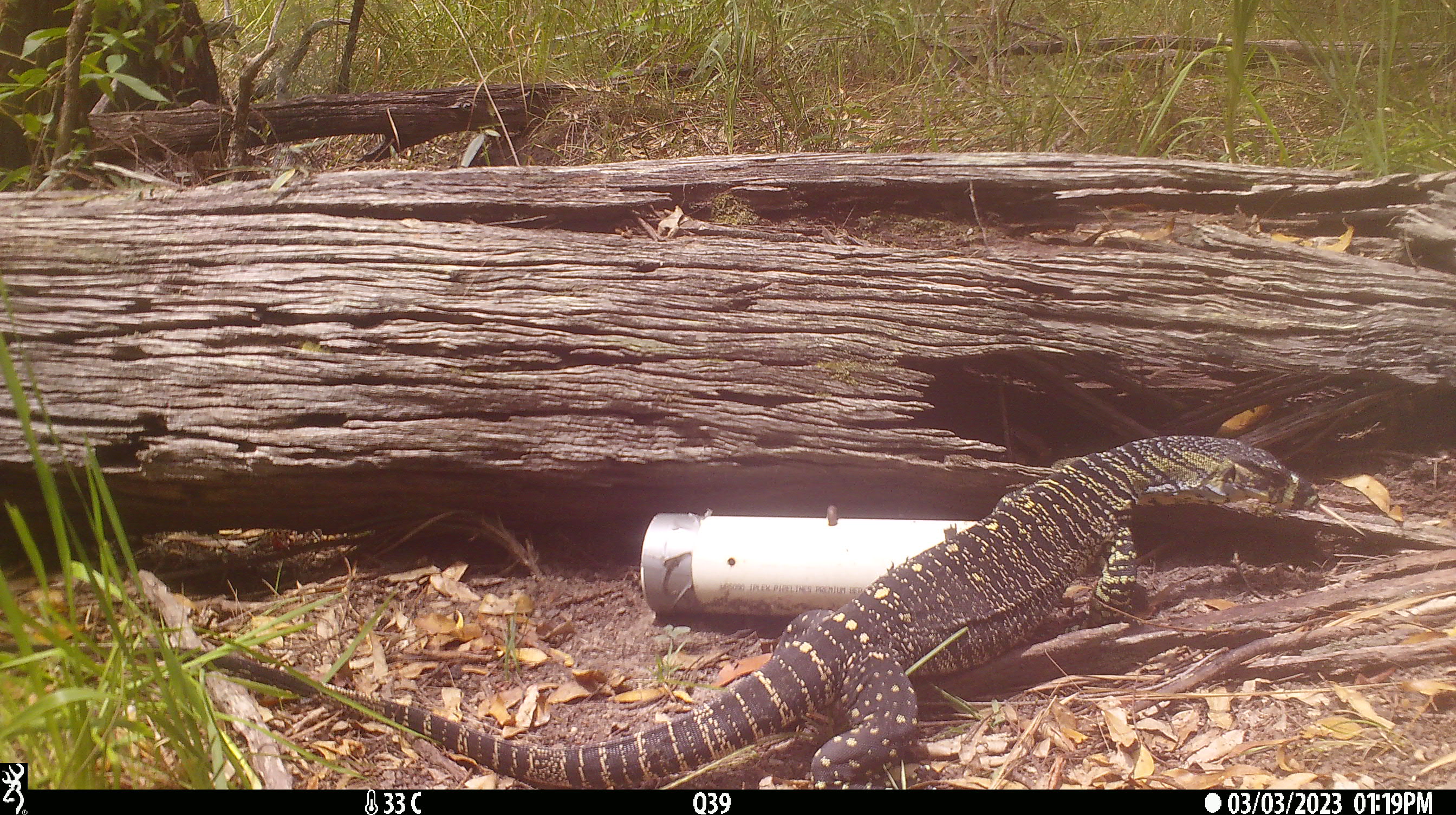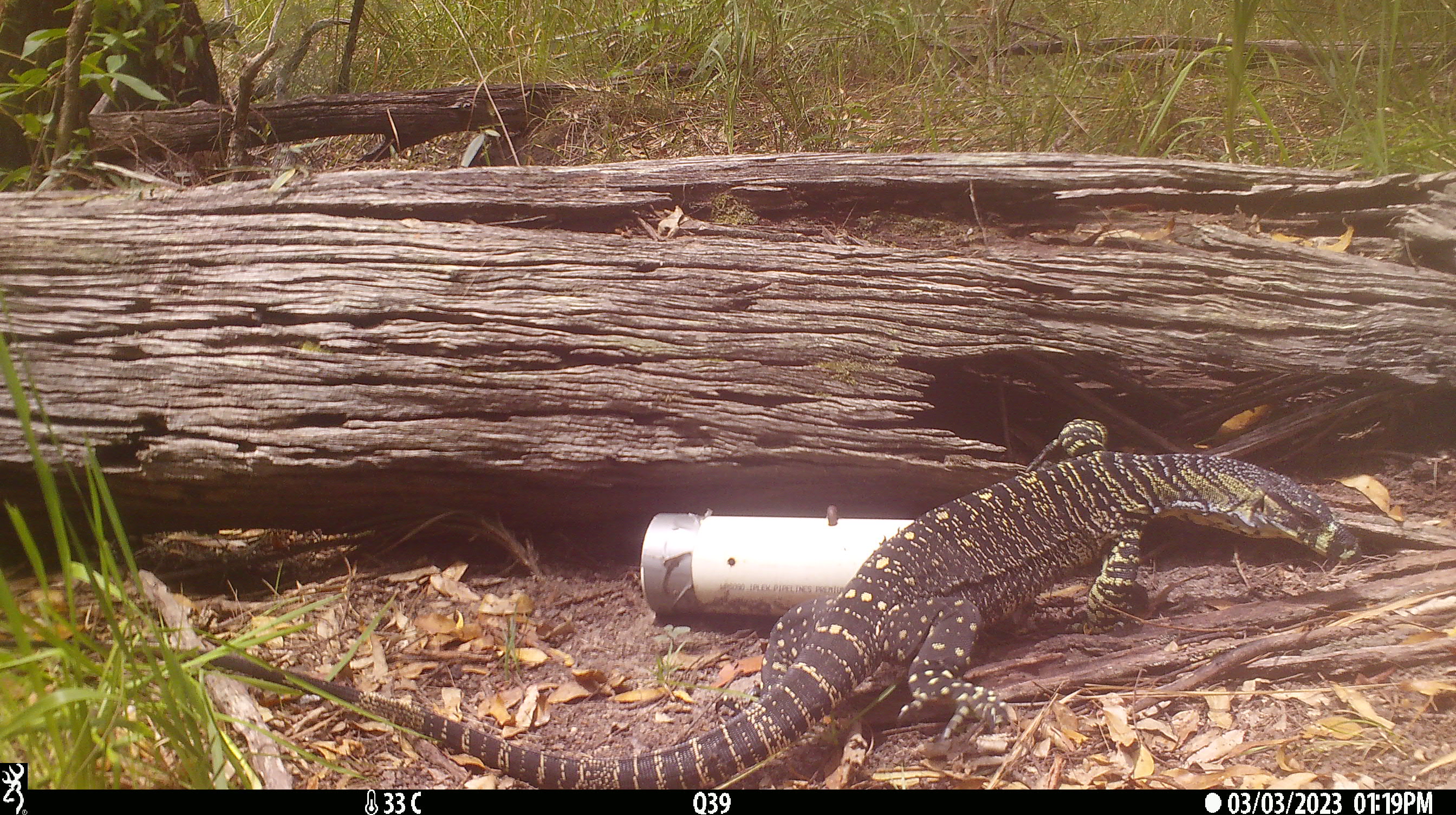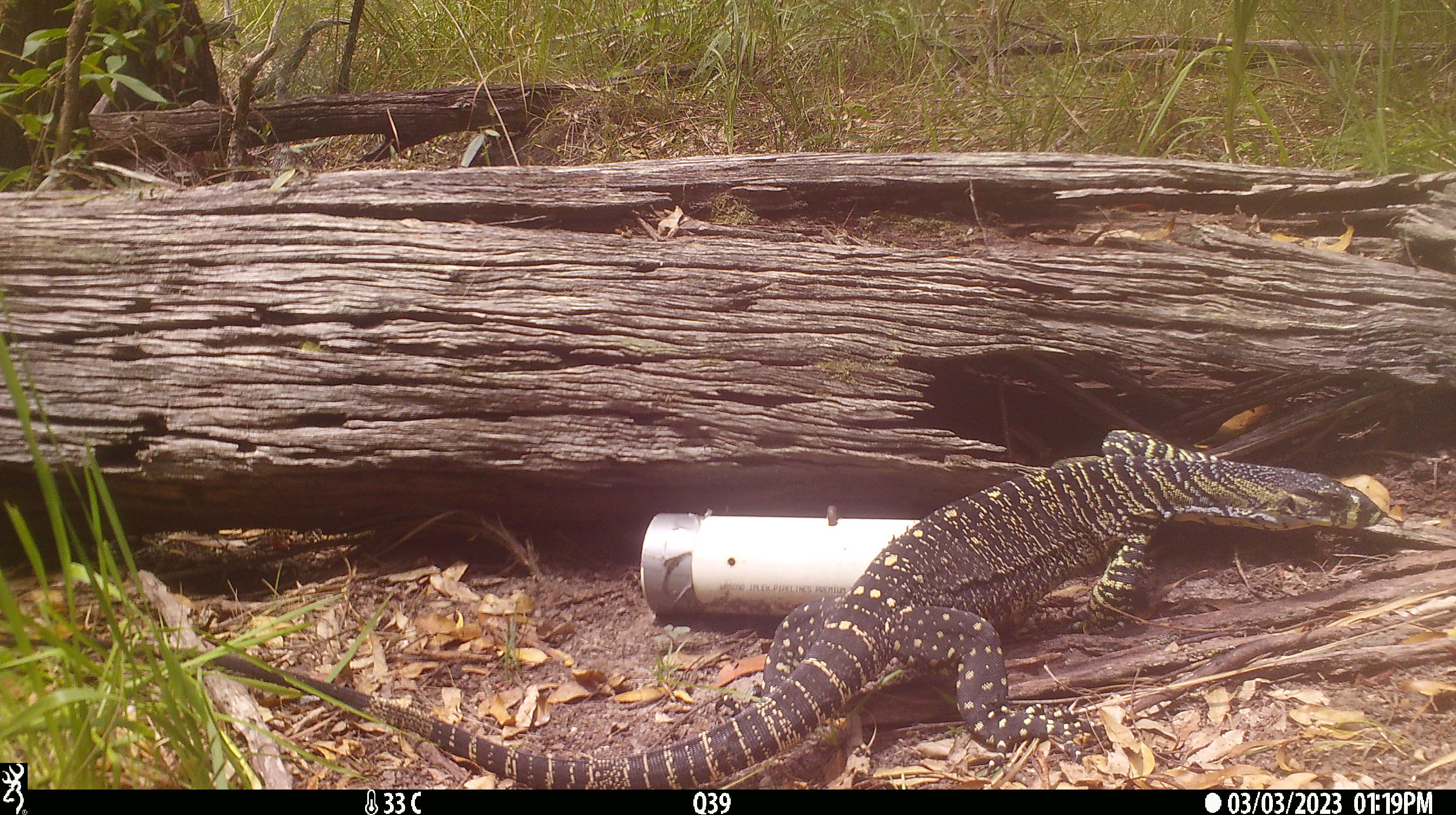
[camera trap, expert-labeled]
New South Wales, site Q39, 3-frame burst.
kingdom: Animalia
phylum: Chordata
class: Reptilia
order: Squamata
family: Varanidae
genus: Varanus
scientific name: Varanus varius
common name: lace monitor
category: goanna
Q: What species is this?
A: Goanna (lace monitor) (Varanus varius).